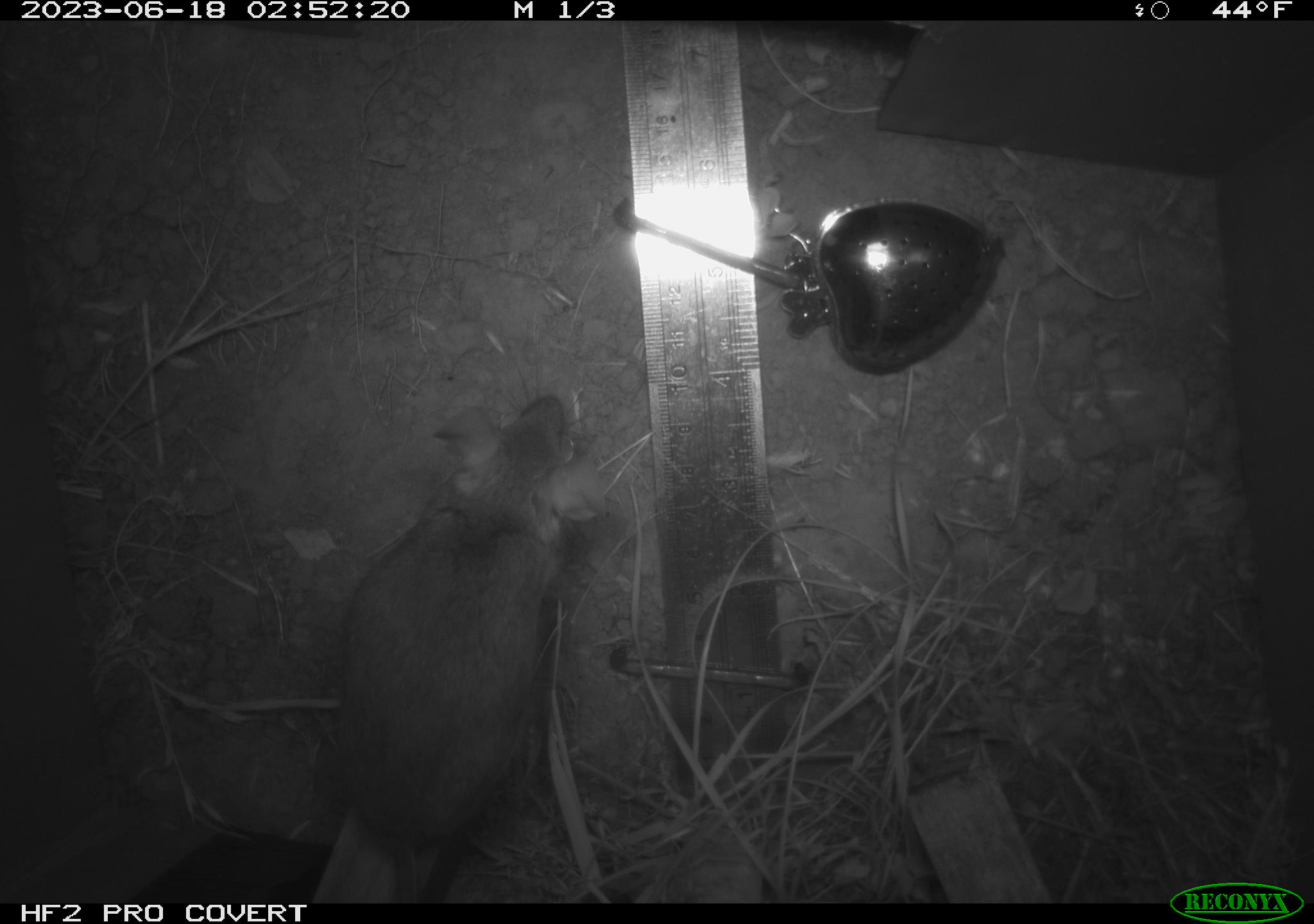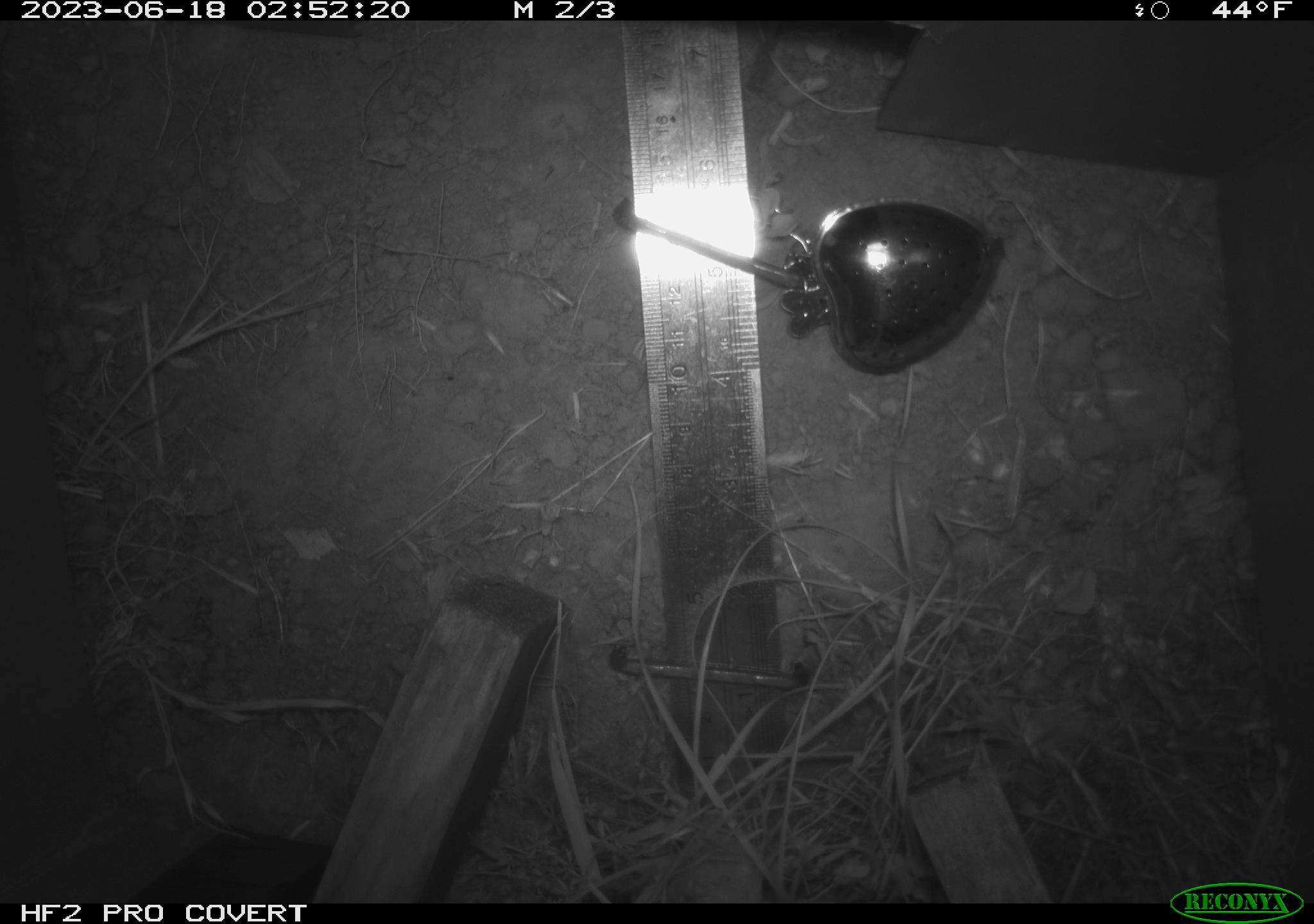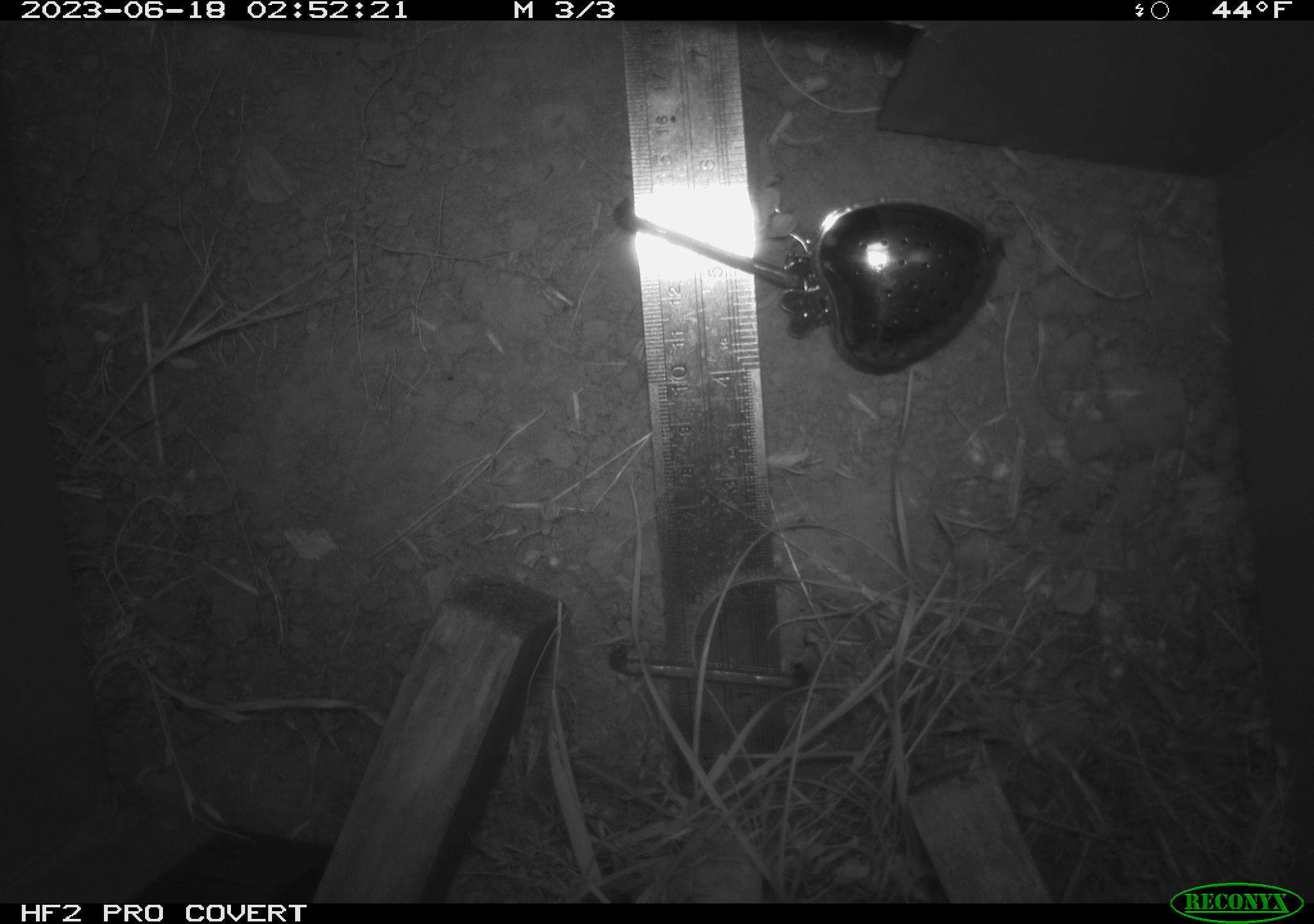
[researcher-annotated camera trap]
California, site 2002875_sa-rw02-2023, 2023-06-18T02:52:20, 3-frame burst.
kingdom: Animalia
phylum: Chordata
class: Mammalia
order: Rodentia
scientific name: Rodentia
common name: mouse species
Mouse species (Rodentia).